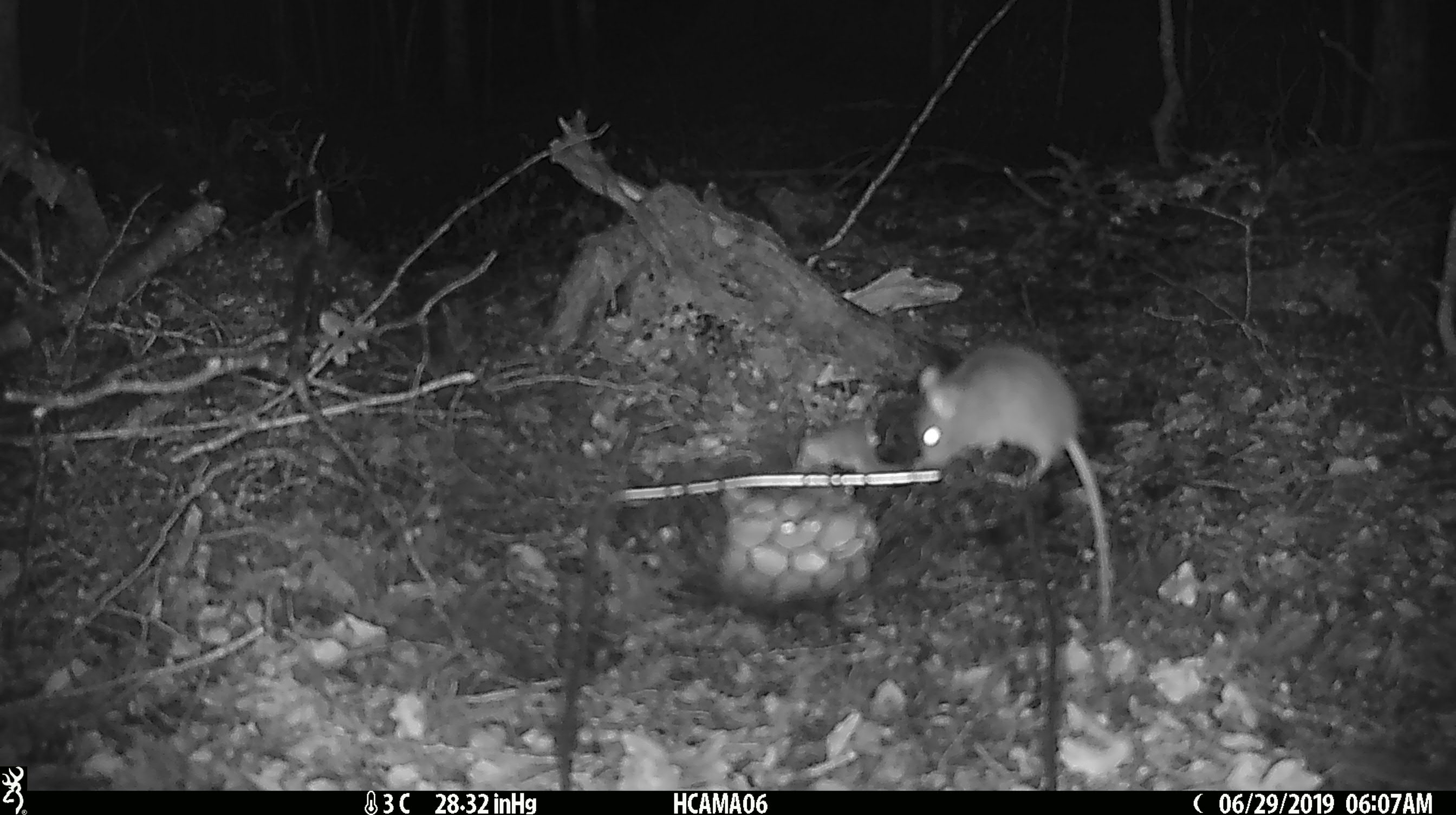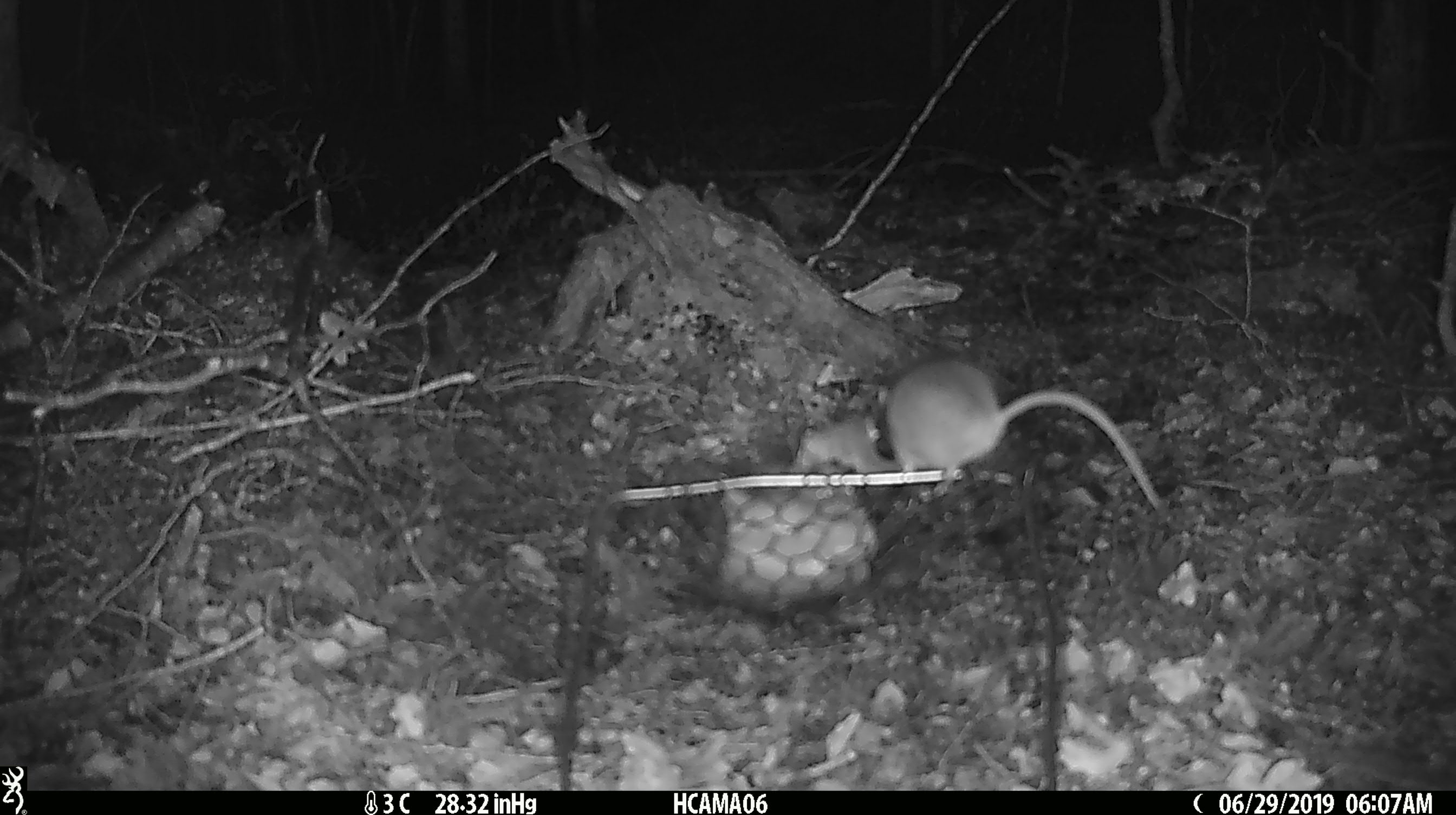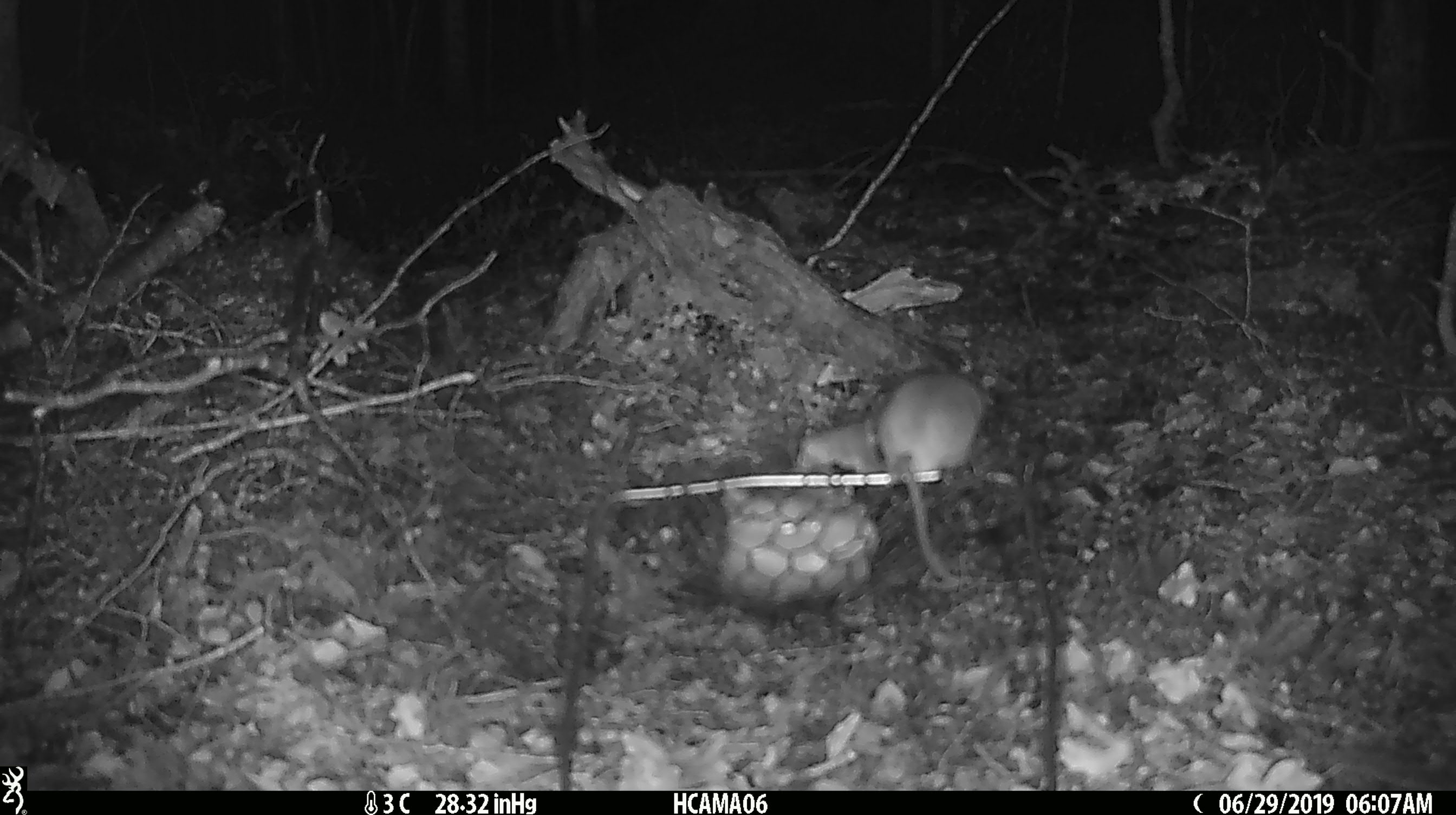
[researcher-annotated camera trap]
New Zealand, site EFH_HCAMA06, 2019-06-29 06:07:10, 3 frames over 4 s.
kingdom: Animalia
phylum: Chordata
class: Mammalia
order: Rodentia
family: Muridae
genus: Mus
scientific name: Mus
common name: mouse